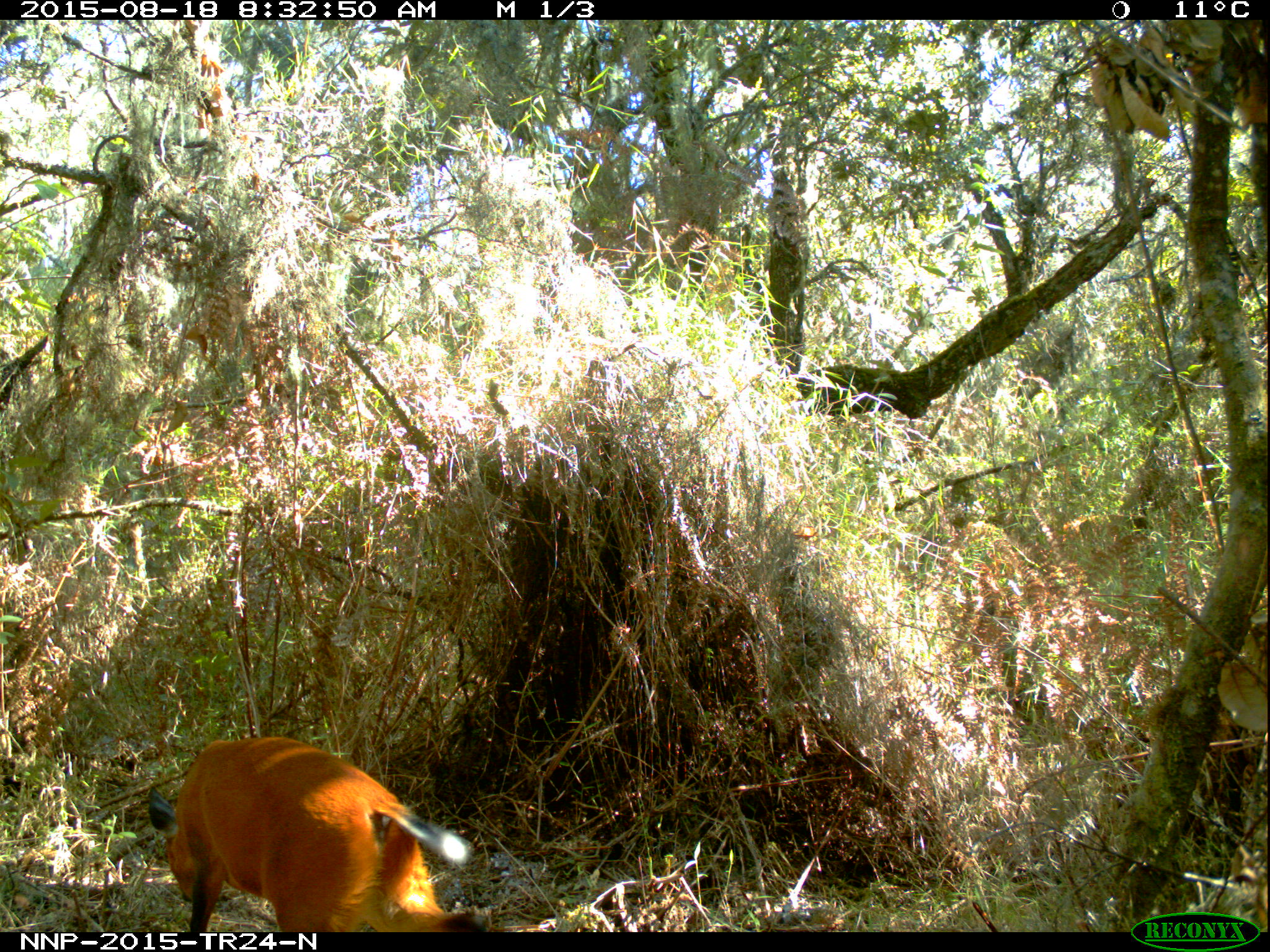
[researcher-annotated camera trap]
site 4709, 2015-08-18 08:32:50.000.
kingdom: Animalia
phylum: Chordata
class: Mammalia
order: Artiodactyla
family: Bovidae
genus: Cephalophus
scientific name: Cephalophus nigrifrons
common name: black-fronted duiker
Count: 1.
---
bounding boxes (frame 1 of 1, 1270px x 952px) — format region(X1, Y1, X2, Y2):
cephalophus nigrifrons: region(145, 732, 495, 930)